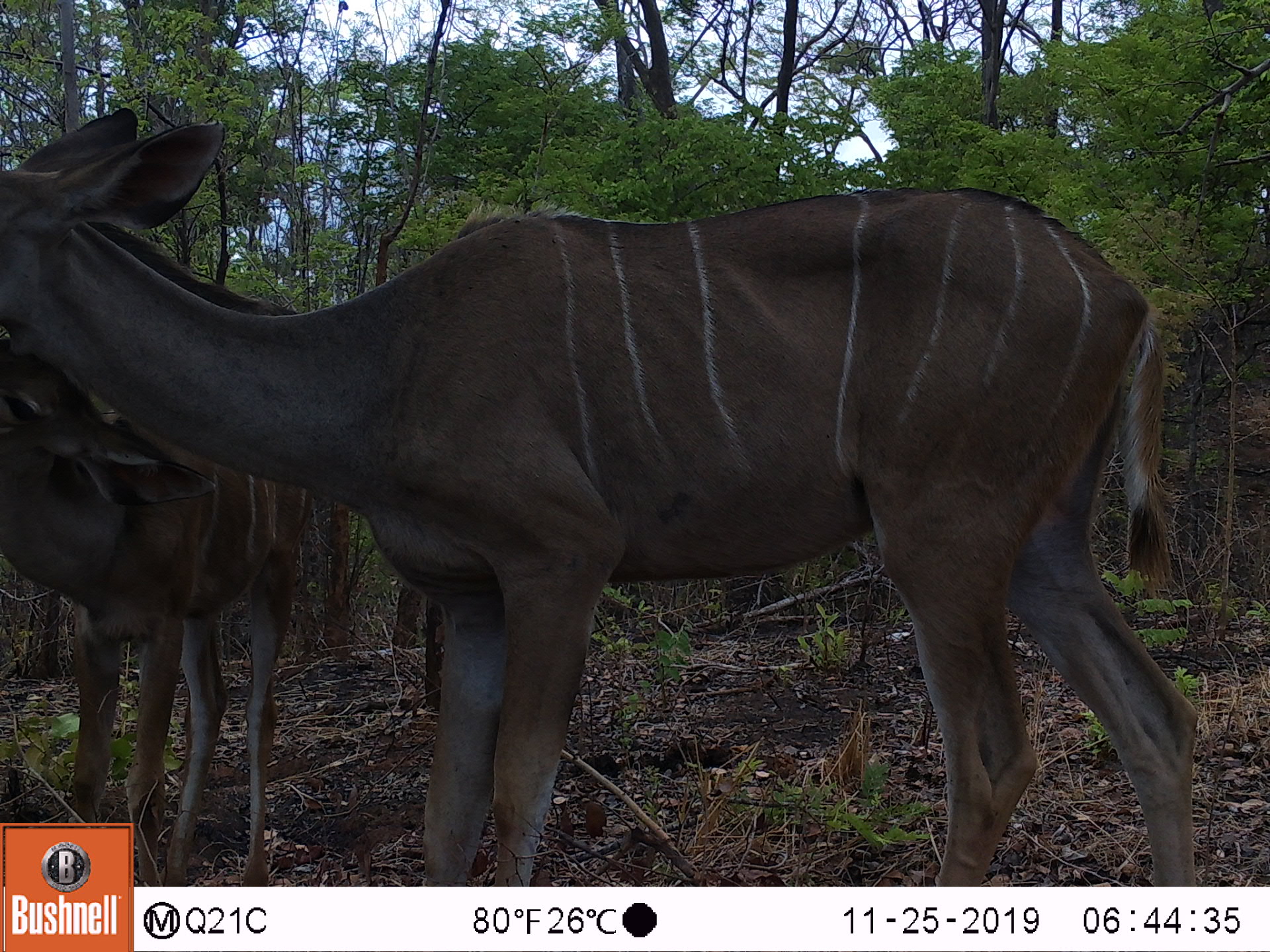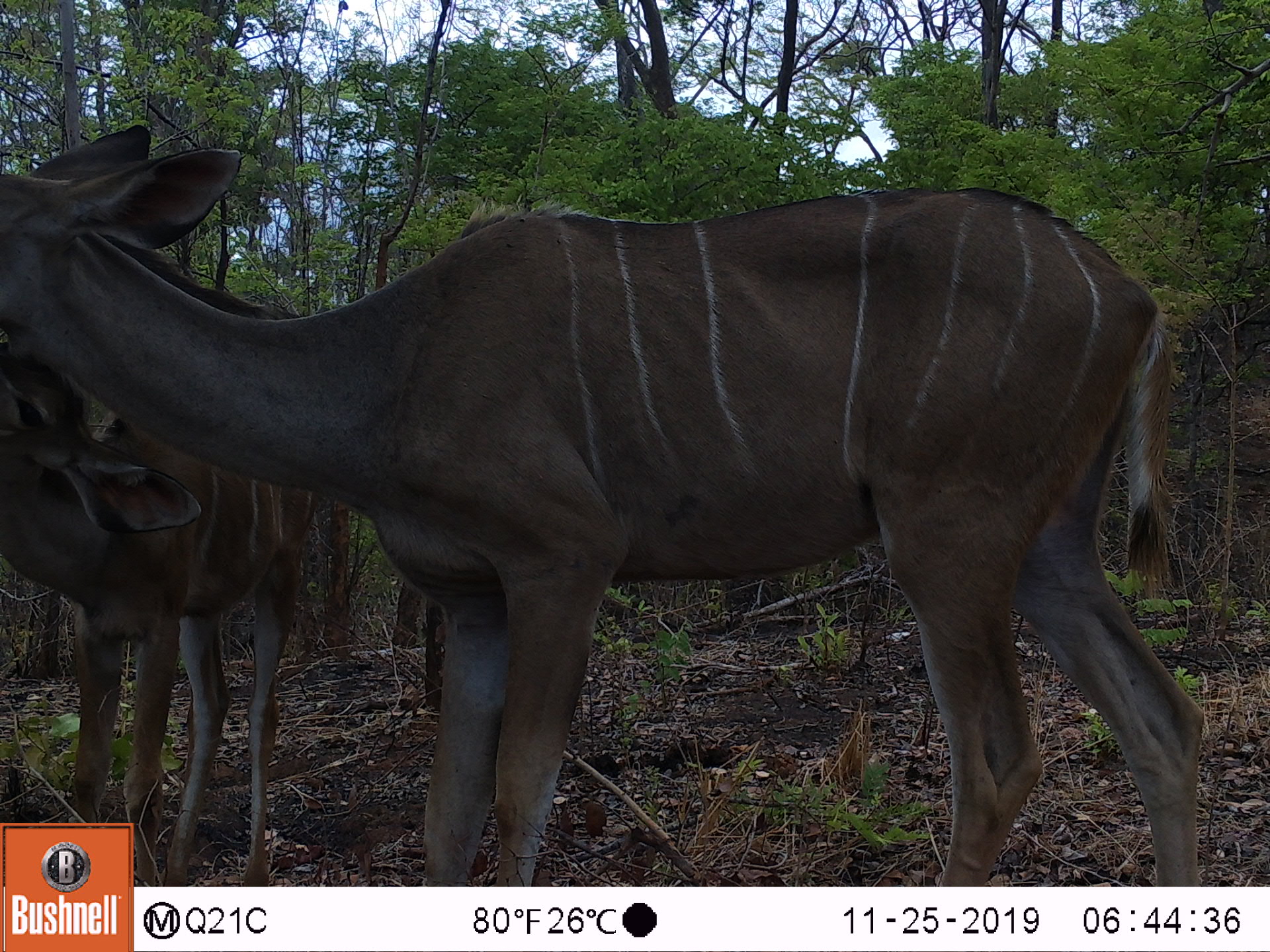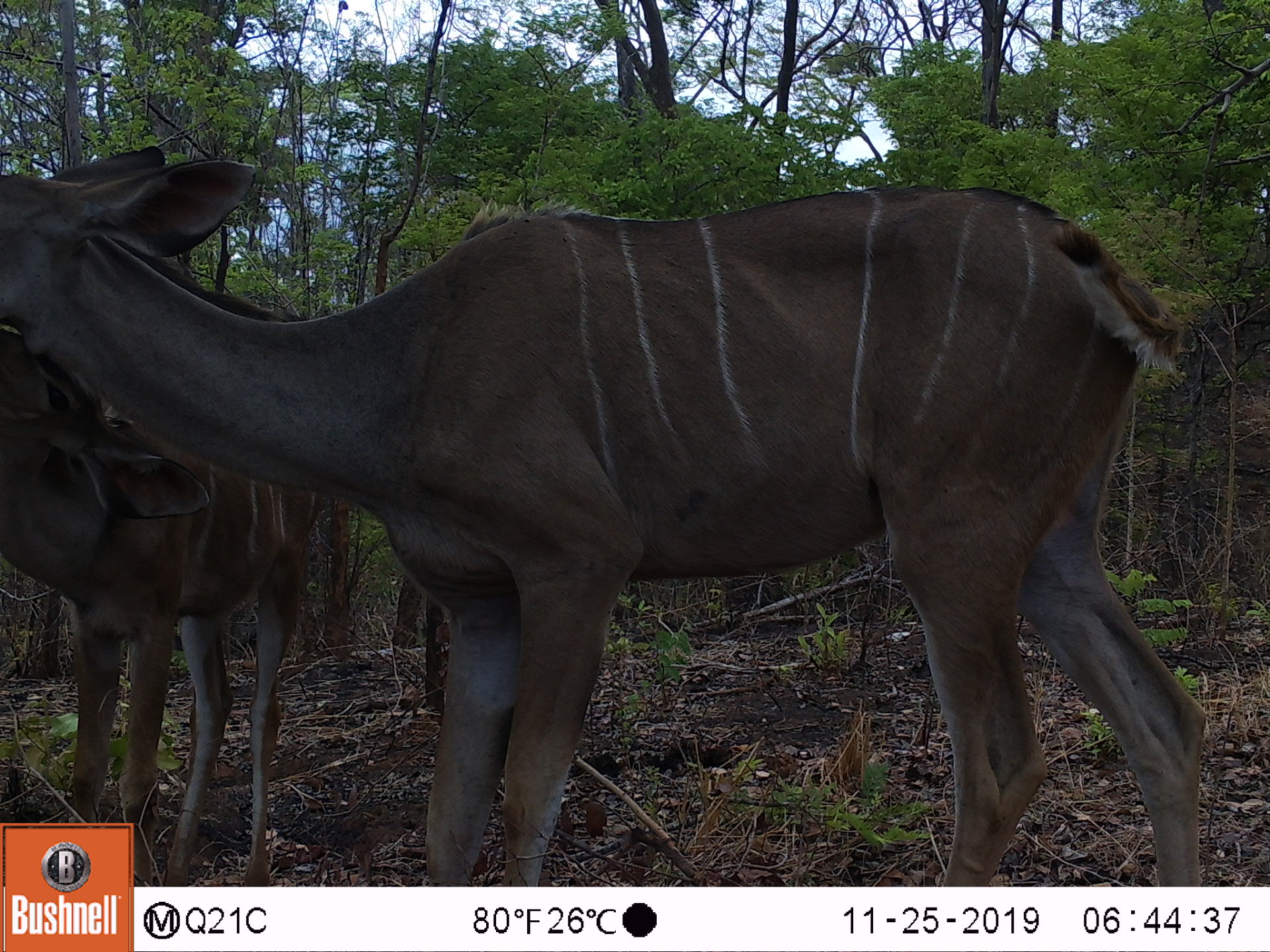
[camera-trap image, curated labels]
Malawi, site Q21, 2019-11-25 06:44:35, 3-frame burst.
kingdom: Animalia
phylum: Chordata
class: Mammalia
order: Artiodactyla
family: Bovidae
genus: Tragelaphus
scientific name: Tragelaphus strepsiceros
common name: greater kudu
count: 1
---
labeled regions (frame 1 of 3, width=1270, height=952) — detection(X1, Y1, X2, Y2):
greater kudu: detection(10, 113, 1202, 813)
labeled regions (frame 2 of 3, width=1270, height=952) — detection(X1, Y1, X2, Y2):
greater kudu: detection(8, 138, 1204, 816)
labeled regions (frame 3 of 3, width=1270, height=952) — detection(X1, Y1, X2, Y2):
greater kudu: detection(2, 144, 1249, 818)